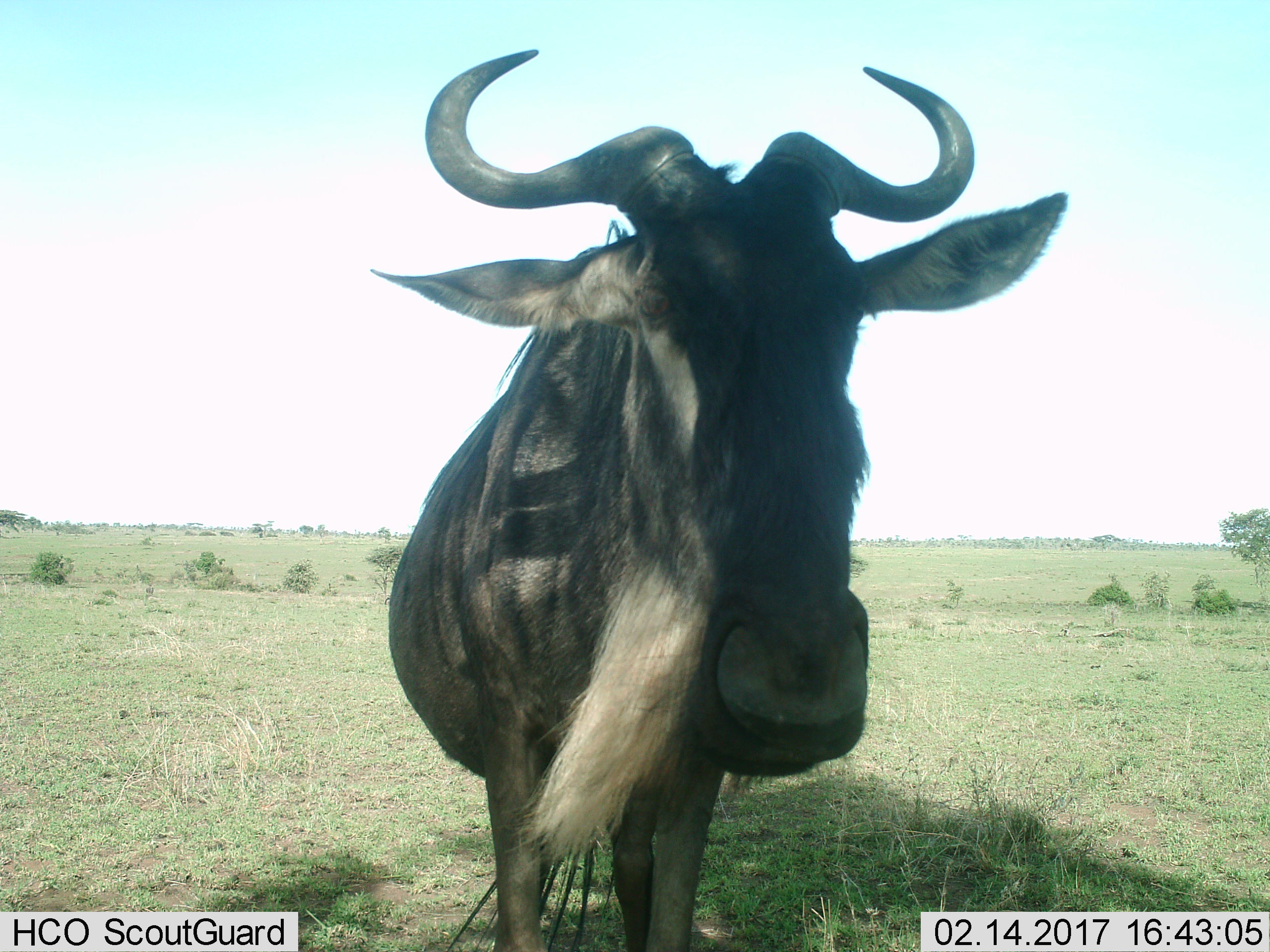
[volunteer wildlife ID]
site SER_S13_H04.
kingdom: Animalia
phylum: Chordata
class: Mammalia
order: Artiodactyla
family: Bovidae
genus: Connochaetes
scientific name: Connochaetes taurinus taurinus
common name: blue wildebeest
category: wildebeestblue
Wildebeestblue (blue wildebeest) (Connochaetes taurinus taurinus), count 1. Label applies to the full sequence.